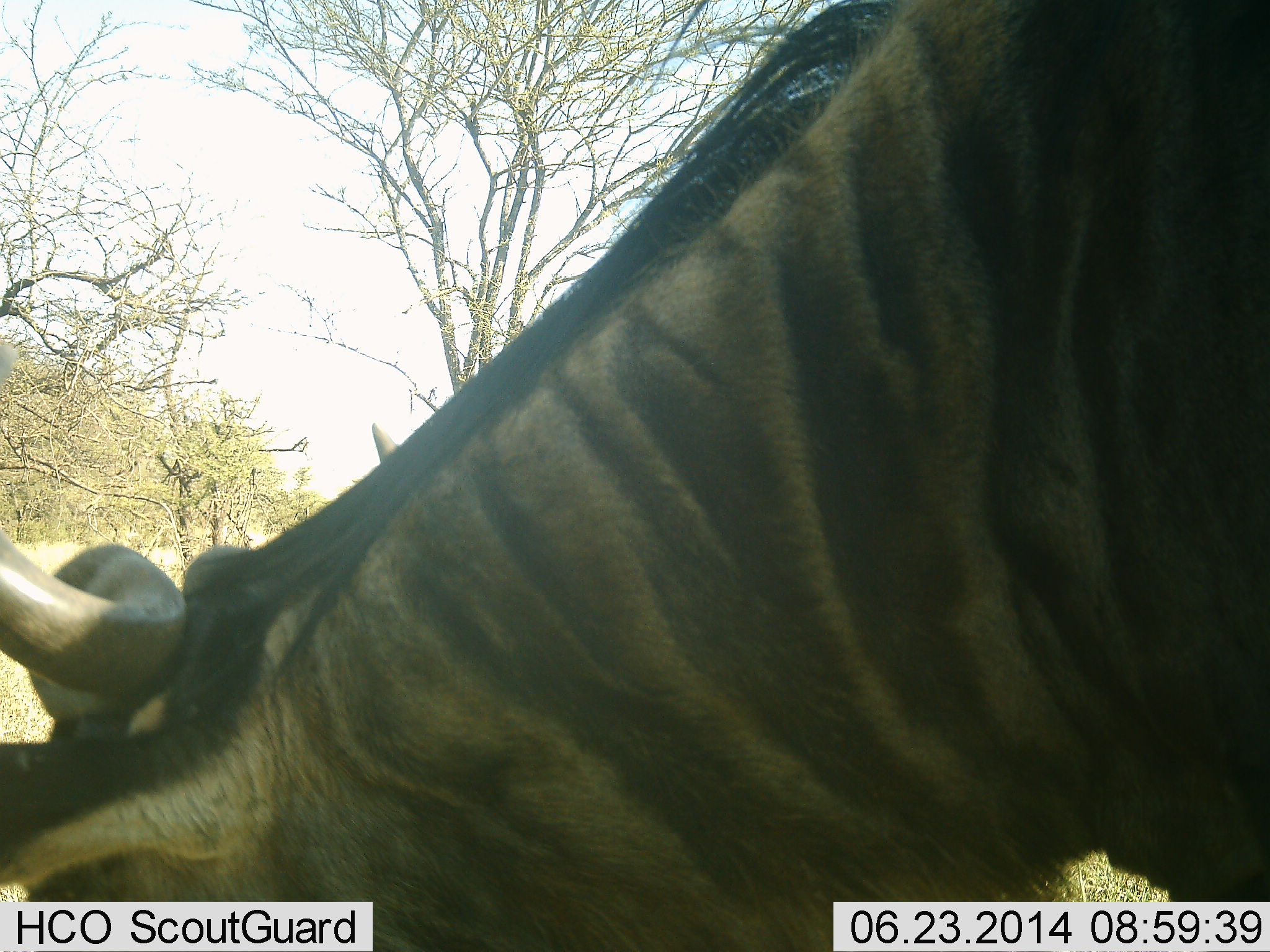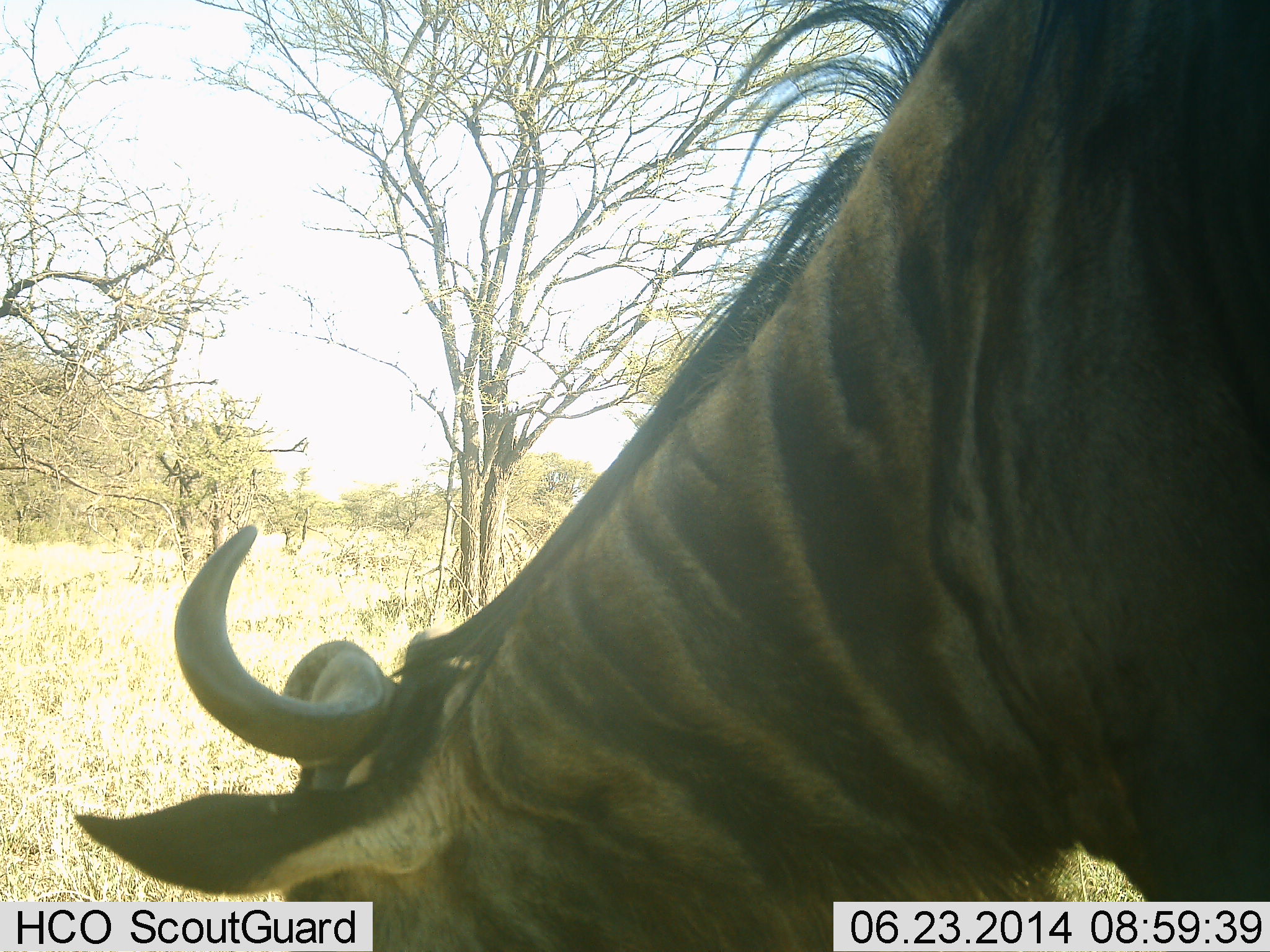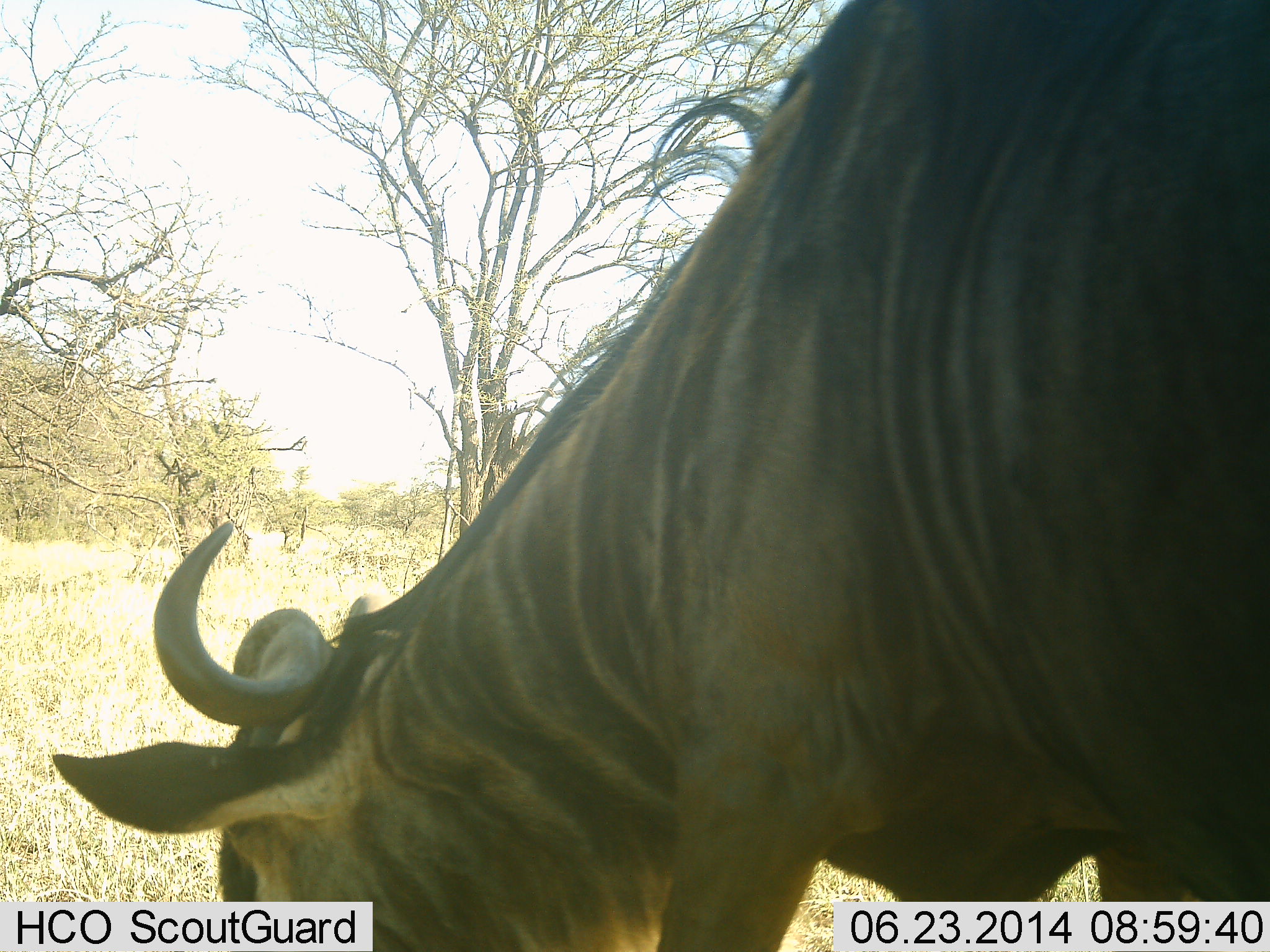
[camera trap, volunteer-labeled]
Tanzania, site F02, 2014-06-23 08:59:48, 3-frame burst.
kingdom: Animalia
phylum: Chordata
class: Mammalia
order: Artiodactyla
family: Bovidae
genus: Connochaetes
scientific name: Connochaetes taurinus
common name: blue wildebeest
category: wildebeest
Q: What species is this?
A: Wildebeest (blue wildebeest) (Connochaetes taurinus).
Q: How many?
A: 1.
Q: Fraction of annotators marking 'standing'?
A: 10%.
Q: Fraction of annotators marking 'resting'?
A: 0%.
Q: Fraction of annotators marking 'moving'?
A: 0%.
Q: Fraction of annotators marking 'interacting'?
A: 0%.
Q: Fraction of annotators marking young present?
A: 0%.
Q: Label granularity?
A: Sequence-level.